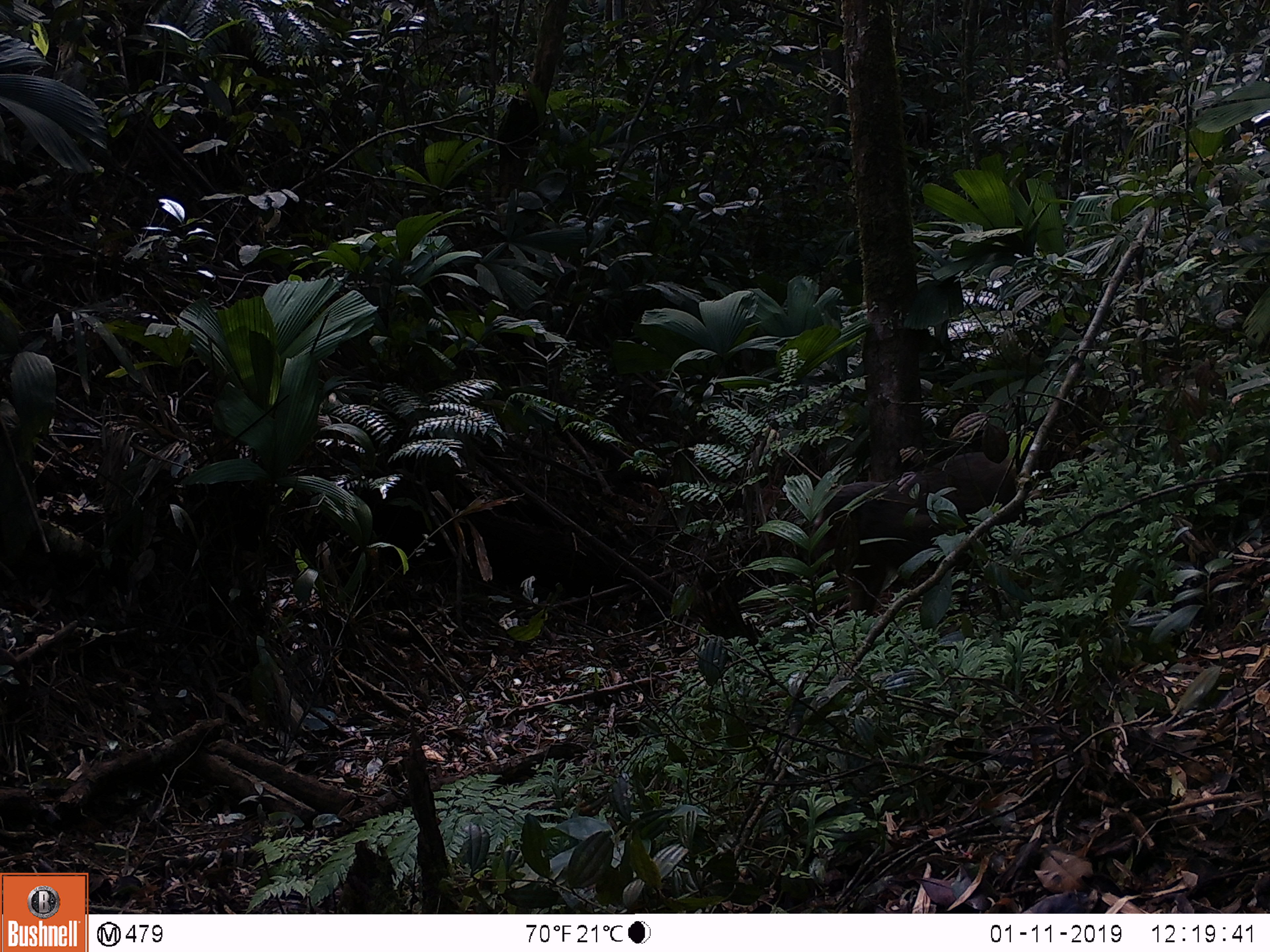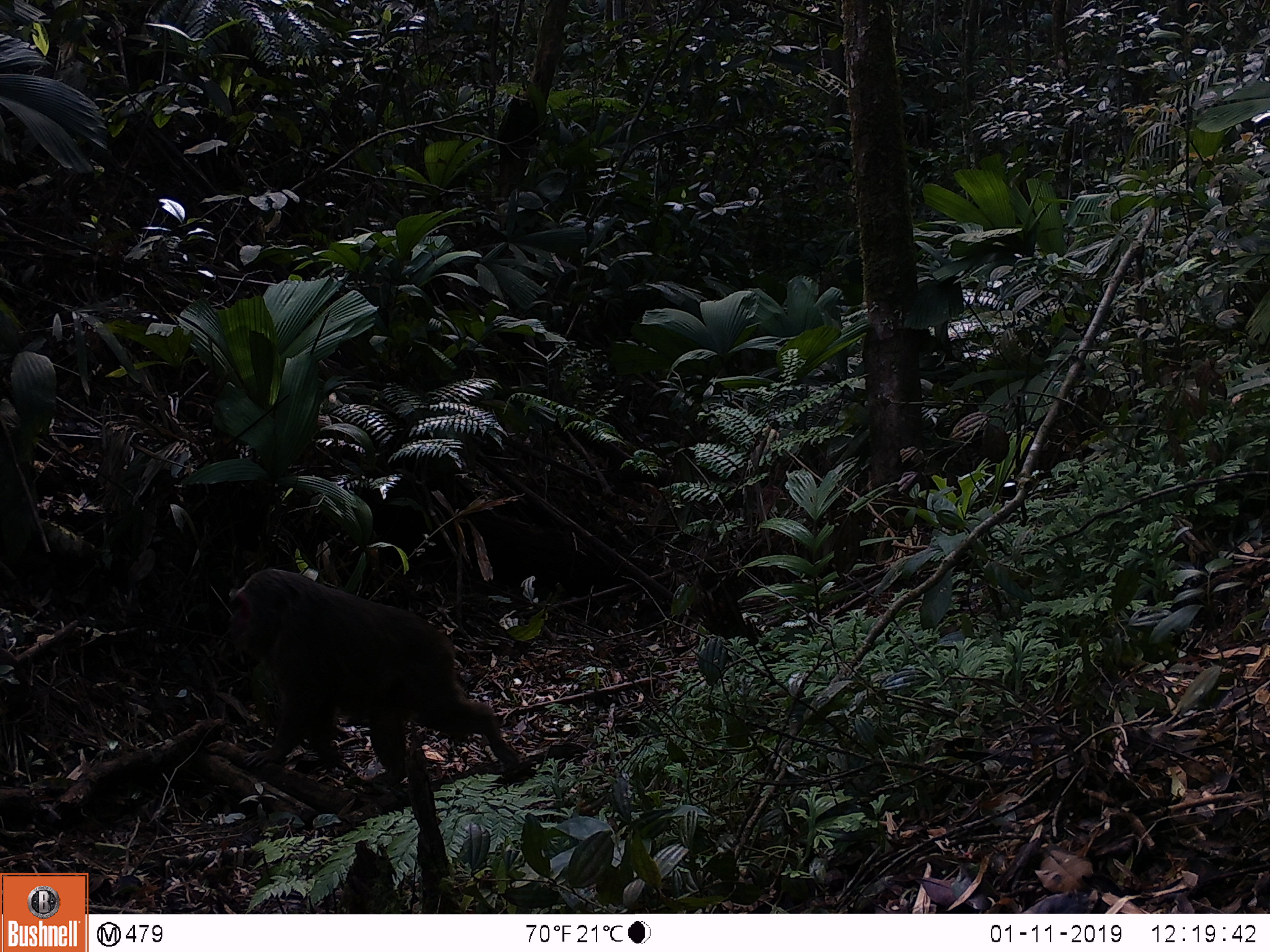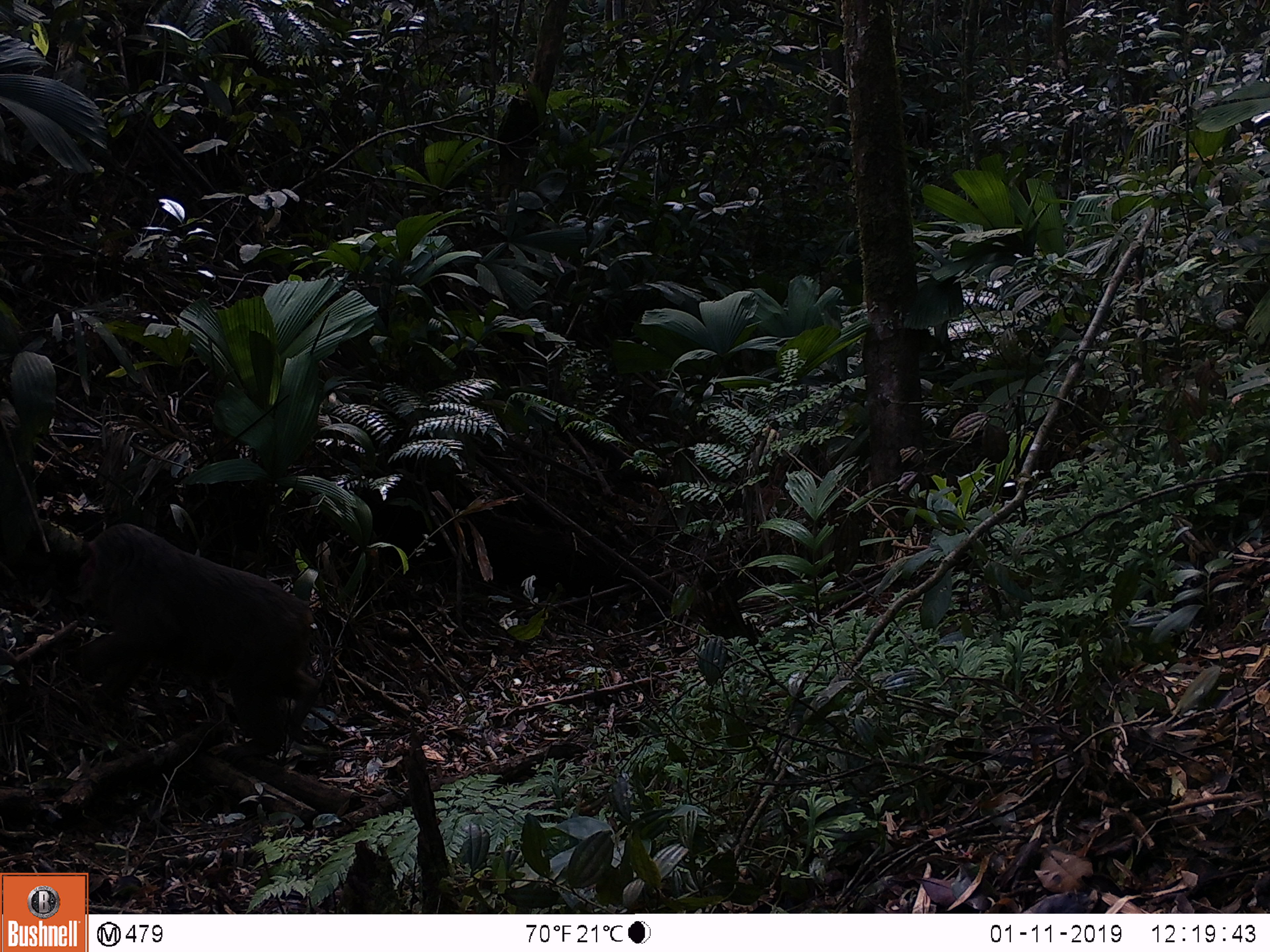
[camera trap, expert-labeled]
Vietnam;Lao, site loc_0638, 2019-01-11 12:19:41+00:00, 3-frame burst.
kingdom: Animalia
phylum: Chordata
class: Mammalia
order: Primates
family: Cercopithecidae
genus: Macaca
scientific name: Macaca arctoides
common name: stump-tailed macaque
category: stump tailed macaque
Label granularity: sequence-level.